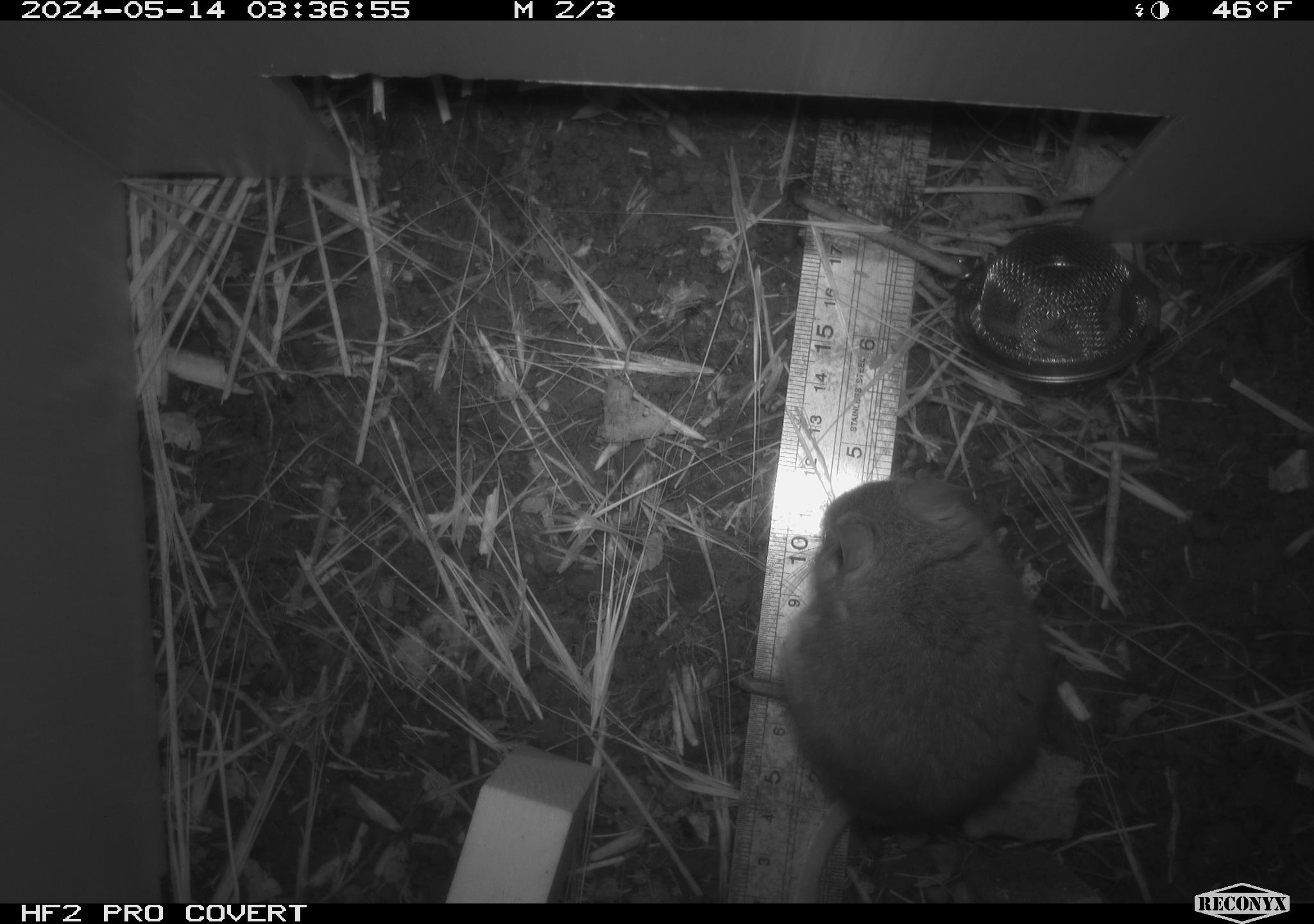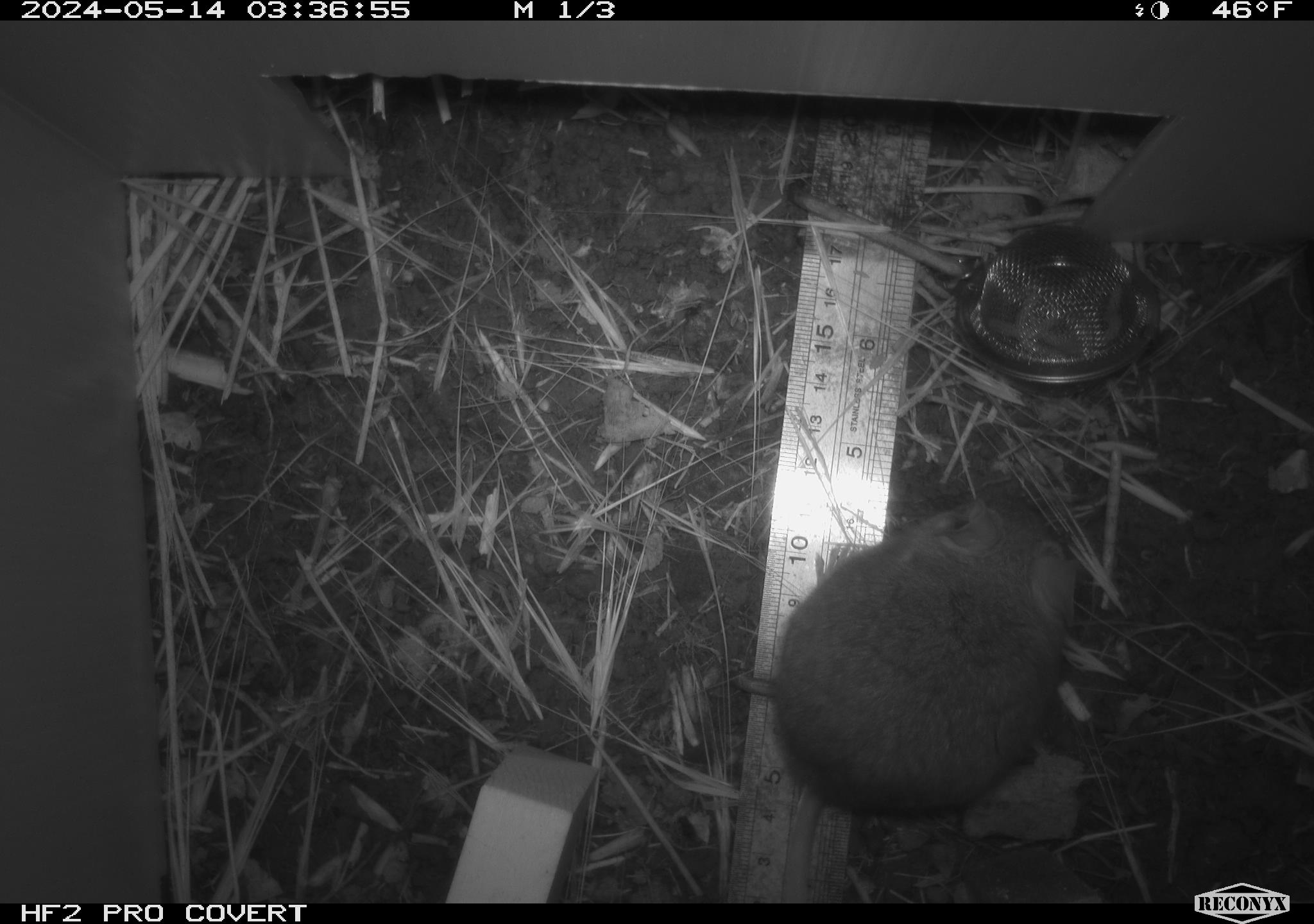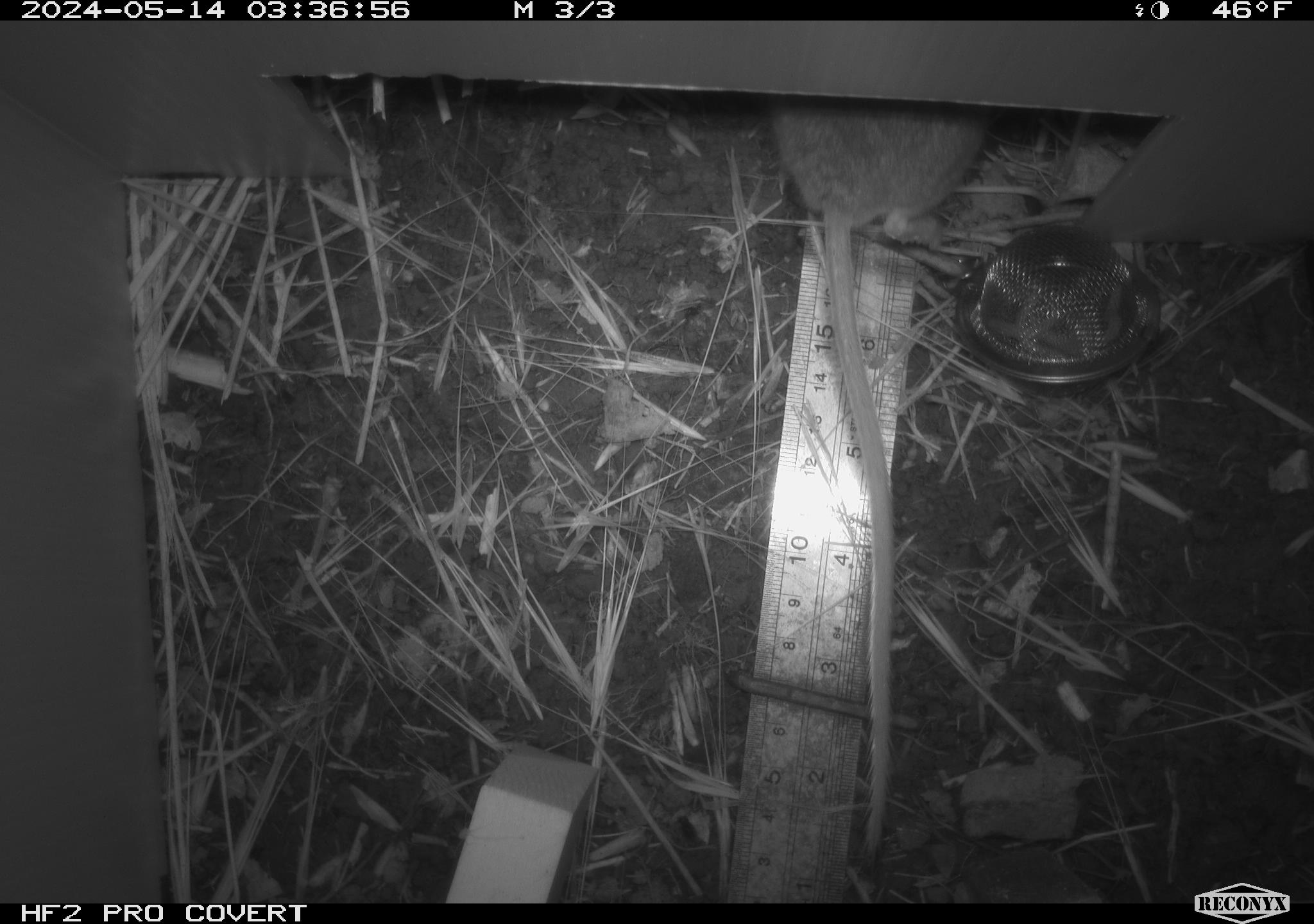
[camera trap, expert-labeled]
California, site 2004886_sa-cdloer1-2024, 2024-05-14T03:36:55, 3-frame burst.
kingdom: Animalia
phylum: Chordata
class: Mammalia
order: Rodentia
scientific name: Rodentia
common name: mouse species